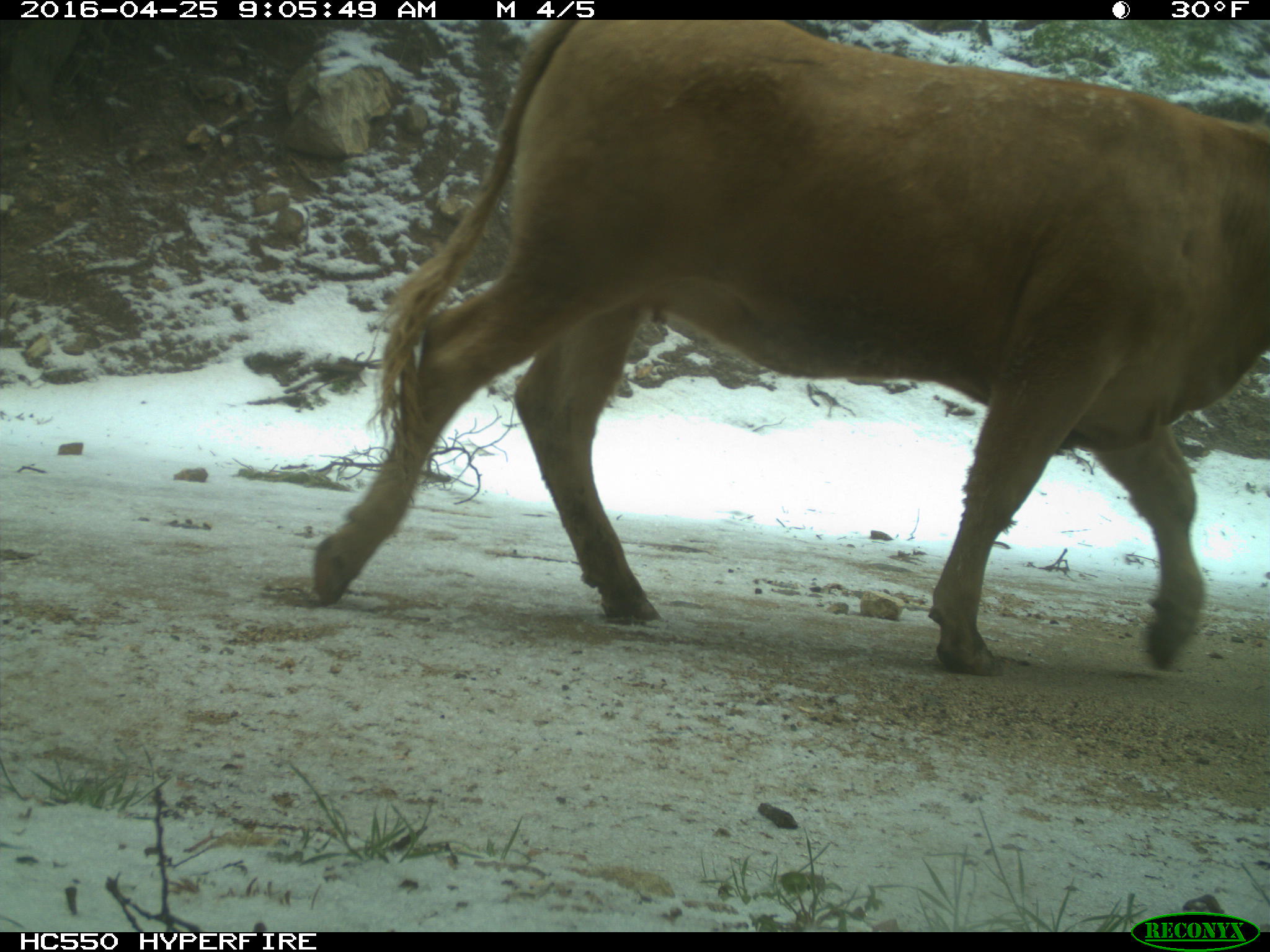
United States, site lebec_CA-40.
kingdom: Animalia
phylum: Chordata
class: Mammalia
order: Artiodactyla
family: Bovidae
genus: Bos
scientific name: Bos taurus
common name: domestic cow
Bos taurus (domestic cow).